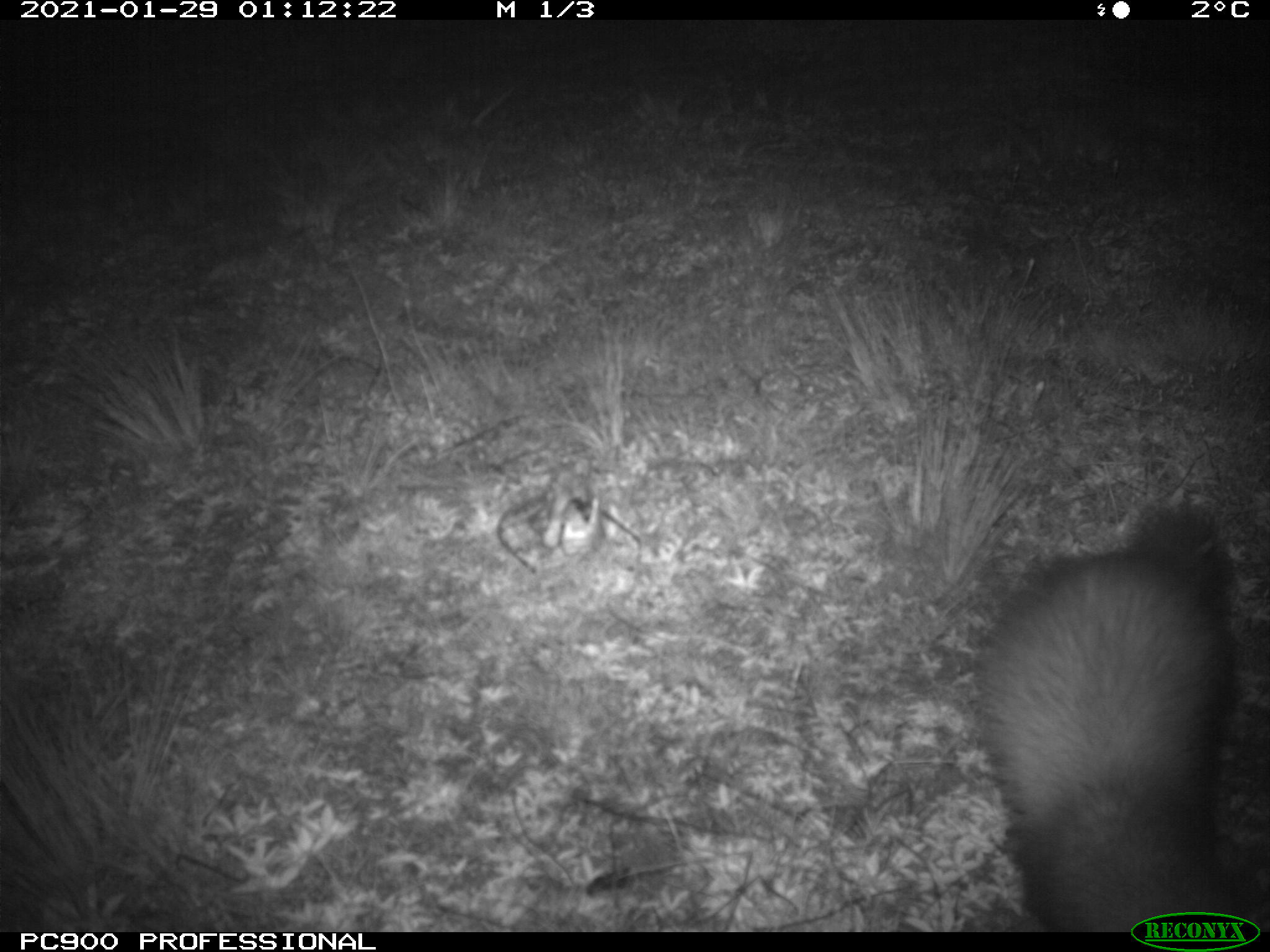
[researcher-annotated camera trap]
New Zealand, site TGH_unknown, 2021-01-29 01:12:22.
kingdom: Animalia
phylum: Chordata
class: Mammalia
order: Carnivora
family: Mustelidae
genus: Mustela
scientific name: Mustela furo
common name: ferret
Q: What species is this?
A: Ferret (Mustela furo).